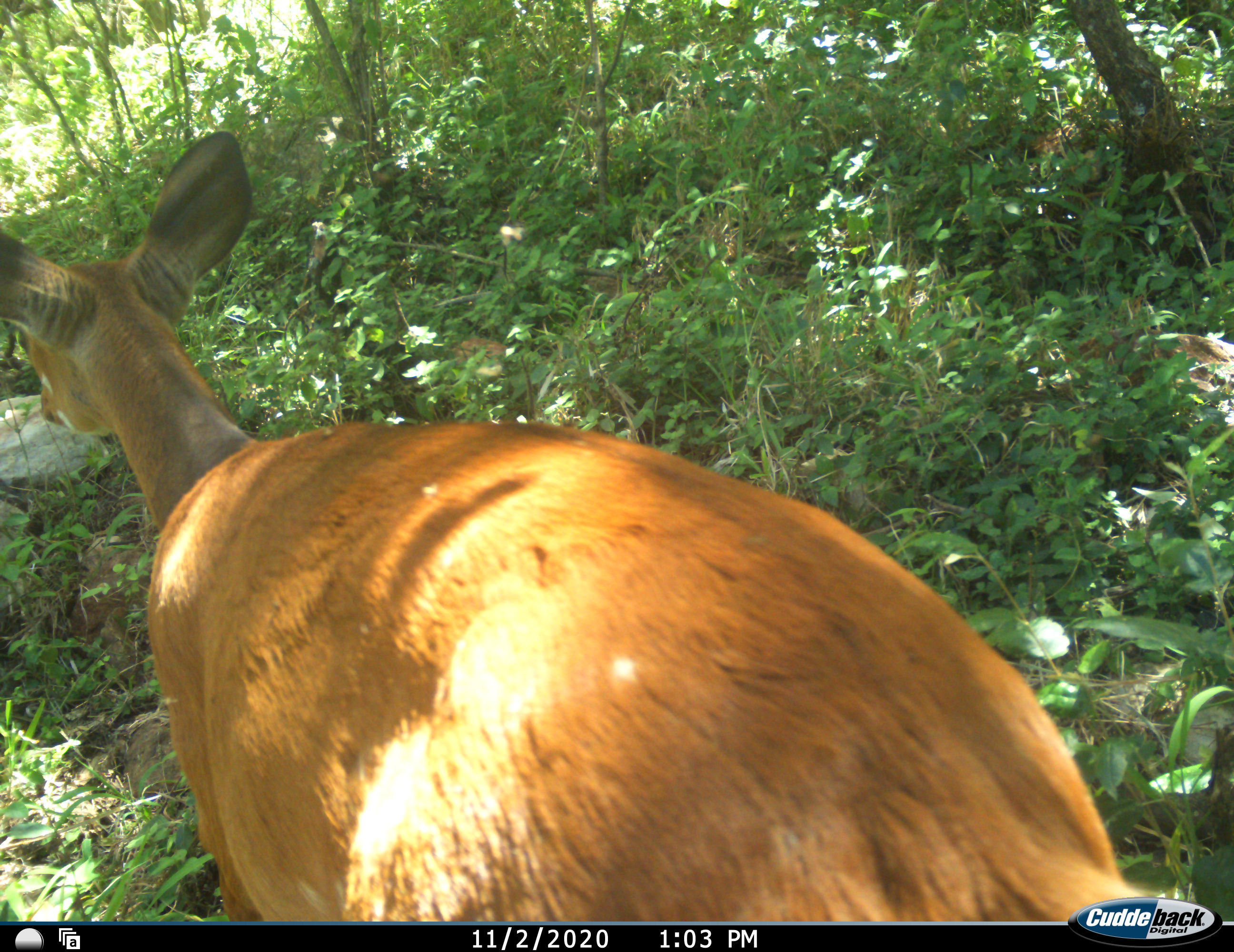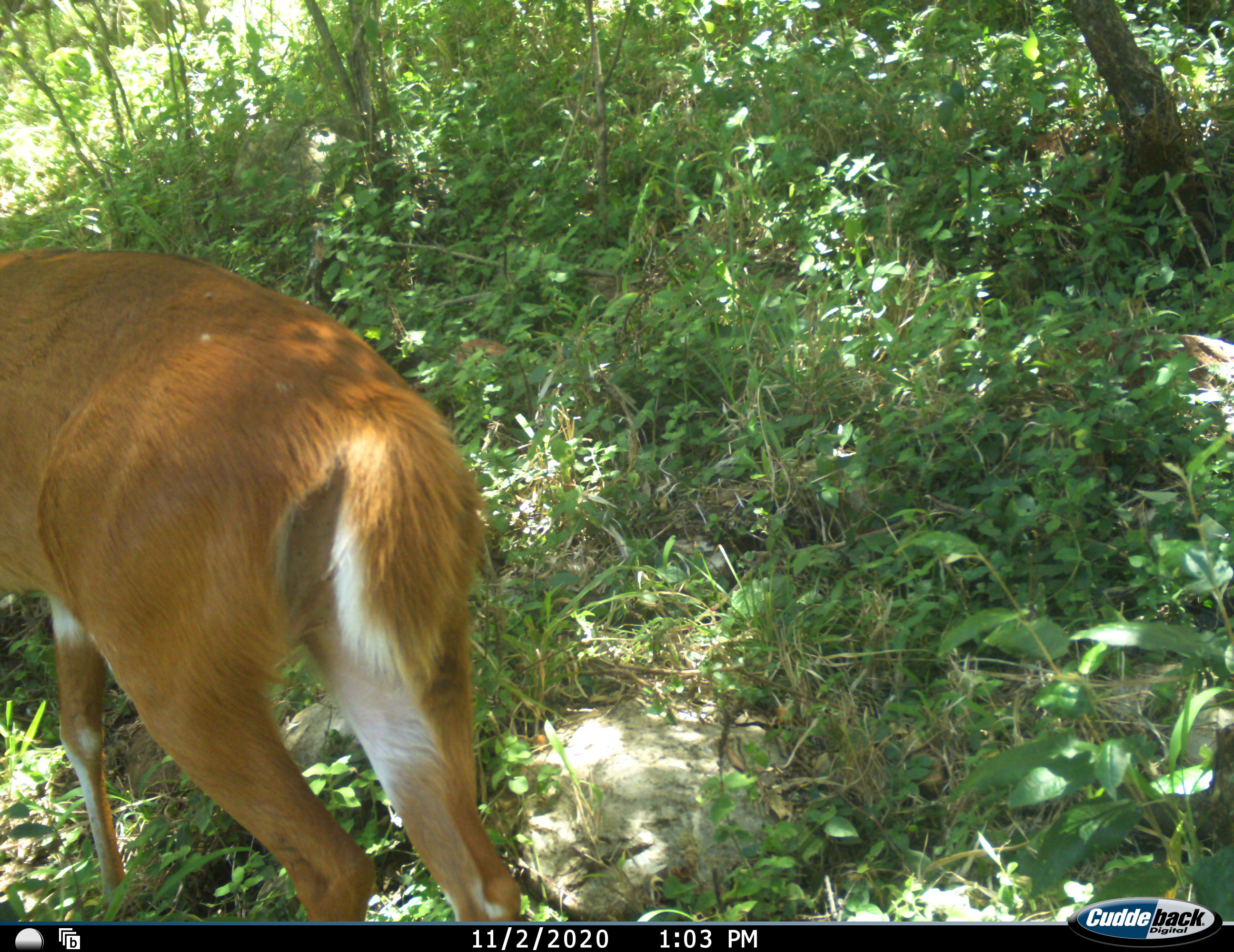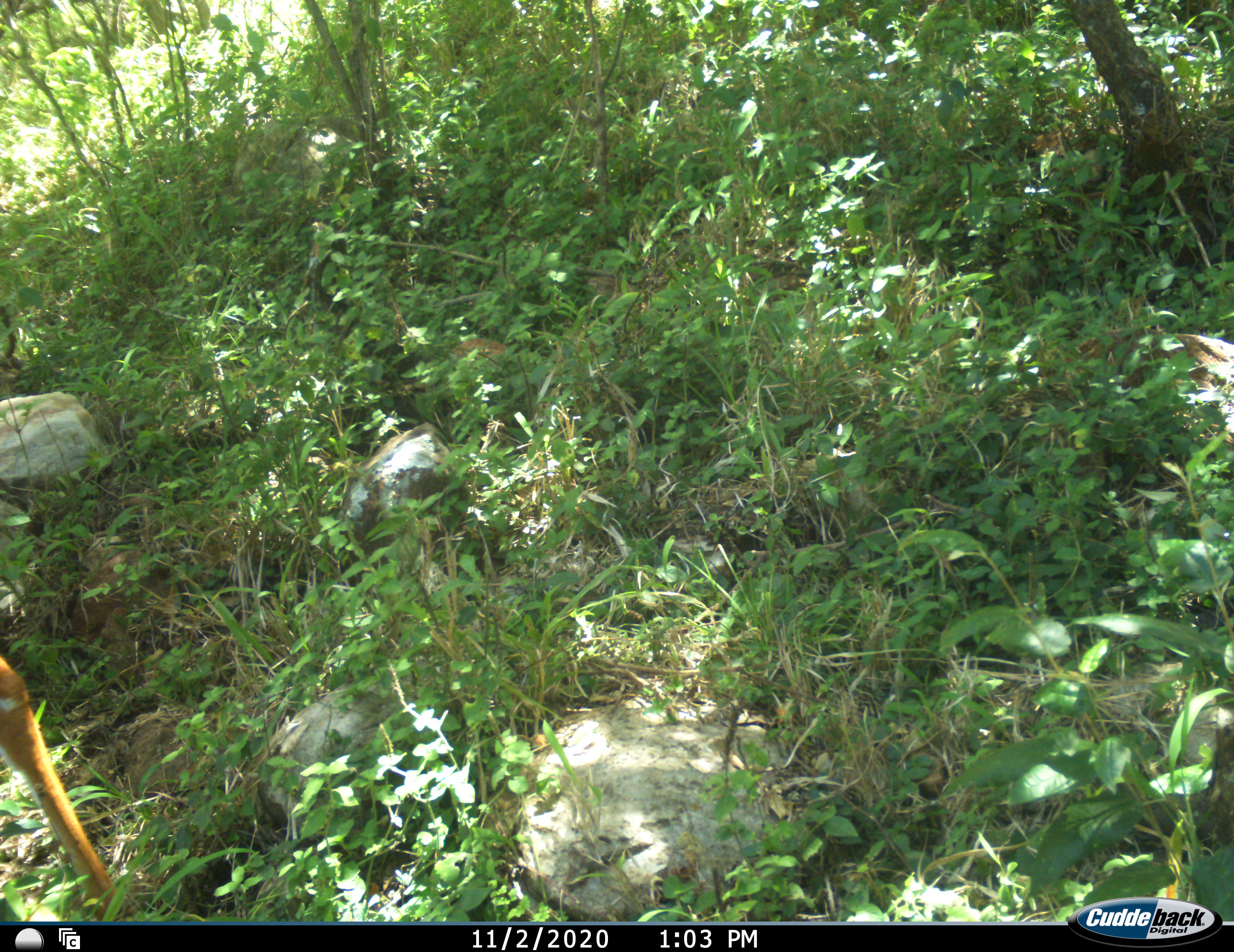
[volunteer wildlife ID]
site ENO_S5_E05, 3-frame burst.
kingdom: Animalia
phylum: Chordata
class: Mammalia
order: Artiodactyla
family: Bovidae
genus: Tragelaphus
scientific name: Tragelaphus scriptus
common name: bushbuck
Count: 1.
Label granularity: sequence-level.